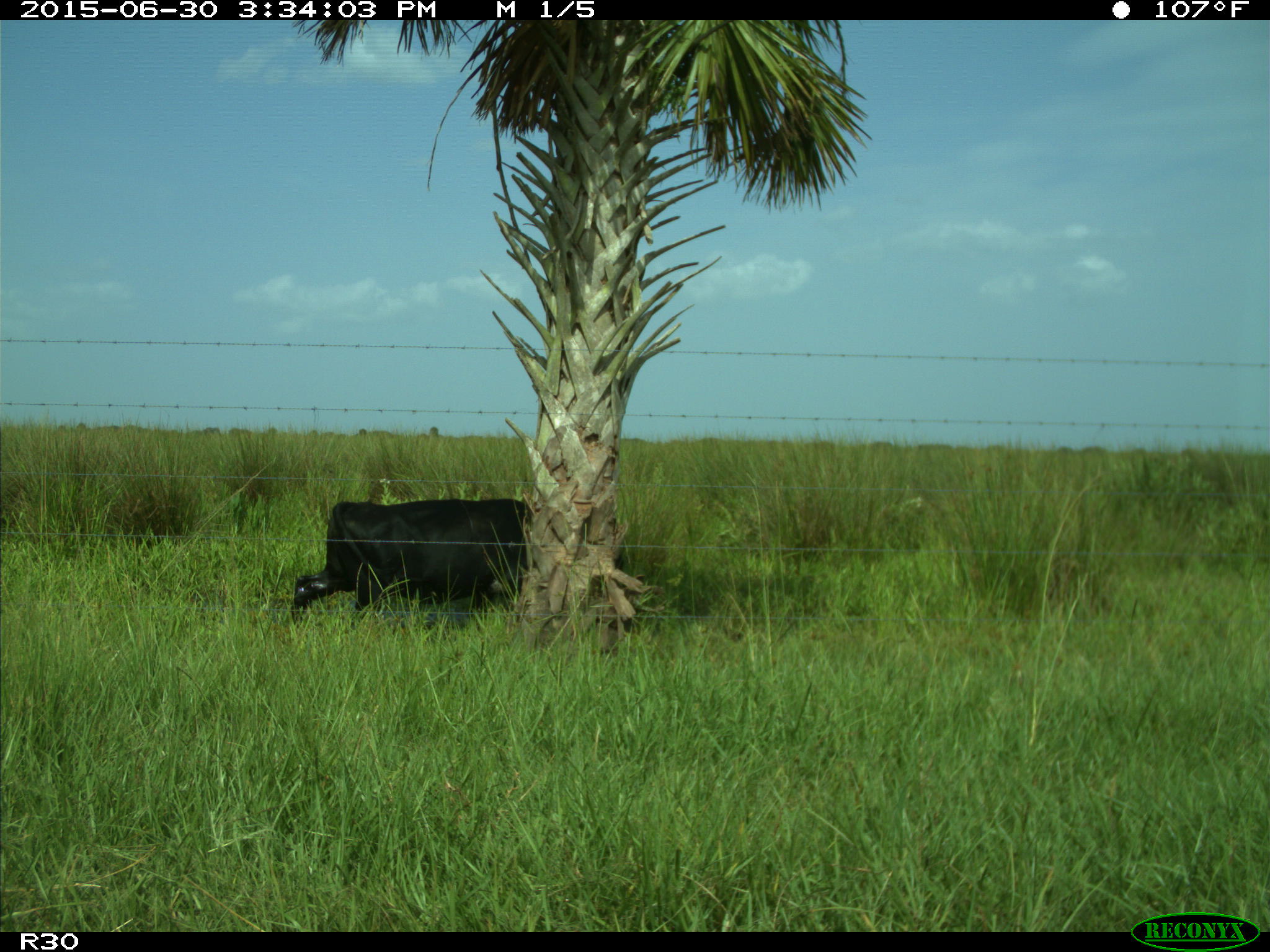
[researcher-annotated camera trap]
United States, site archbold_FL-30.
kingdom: Animalia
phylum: Chordata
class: Mammalia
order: Artiodactyla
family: Bovidae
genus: Bos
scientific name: Bos taurus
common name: domestic cow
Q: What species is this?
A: Bos taurus (domestic cow).